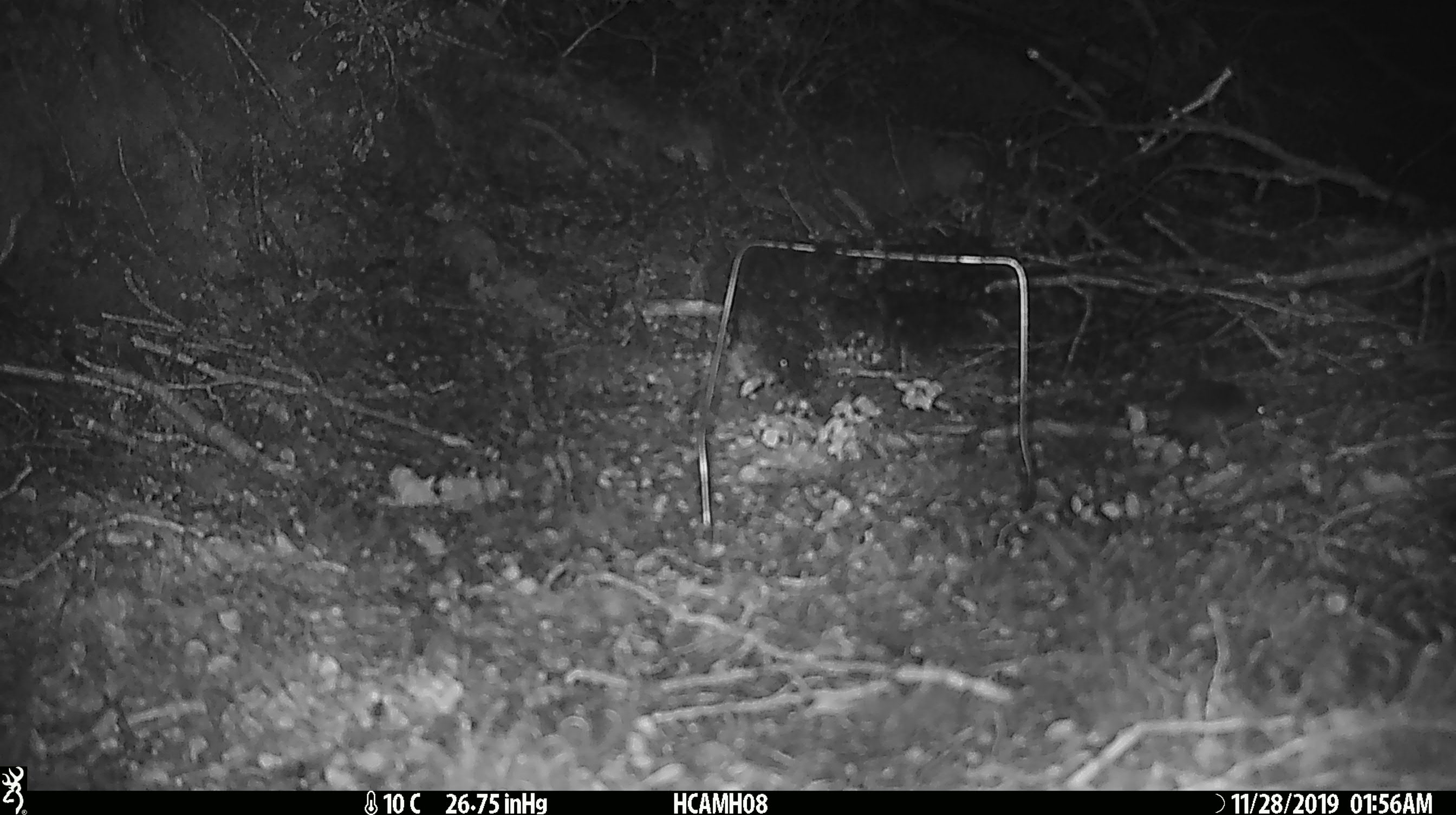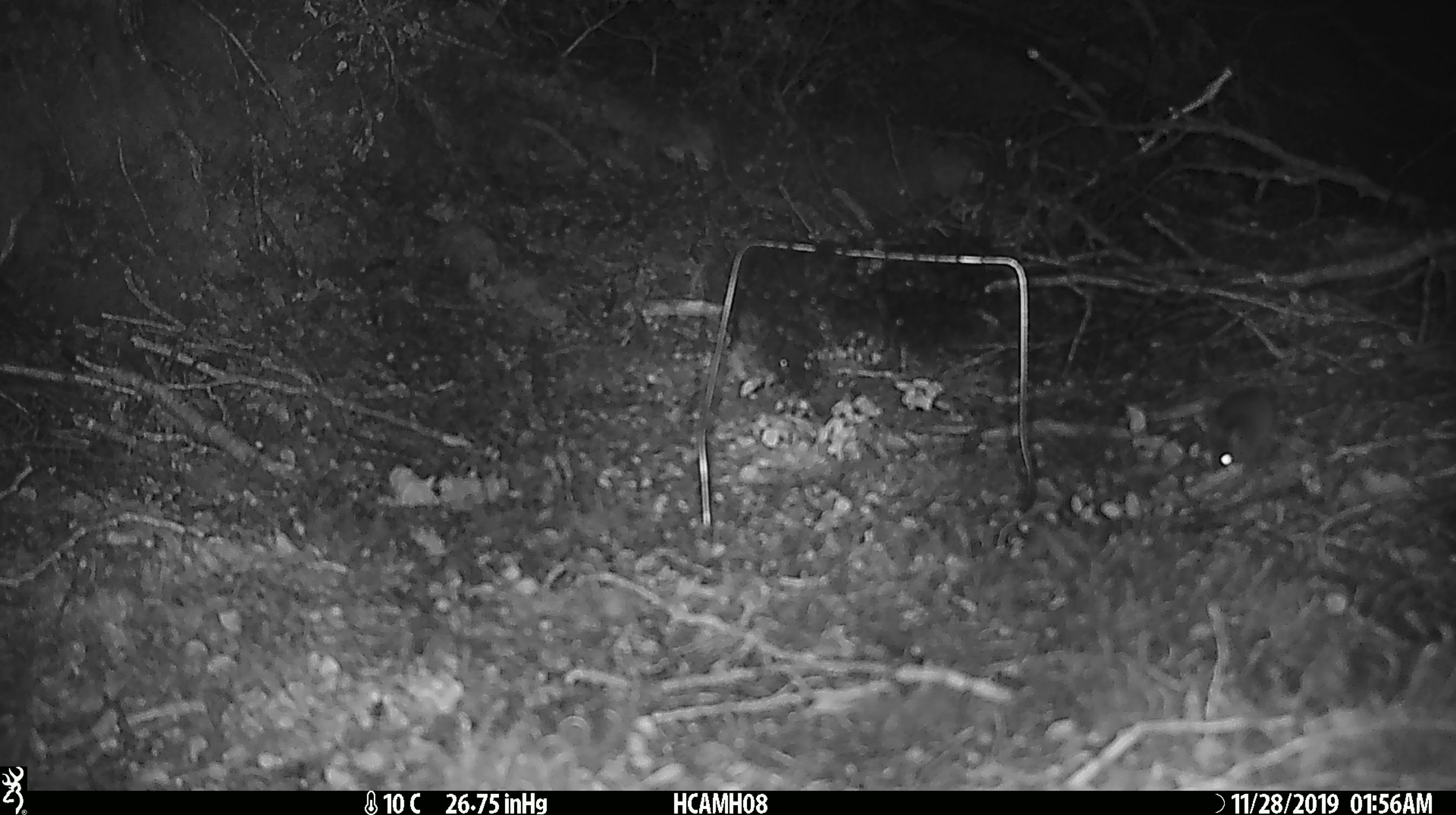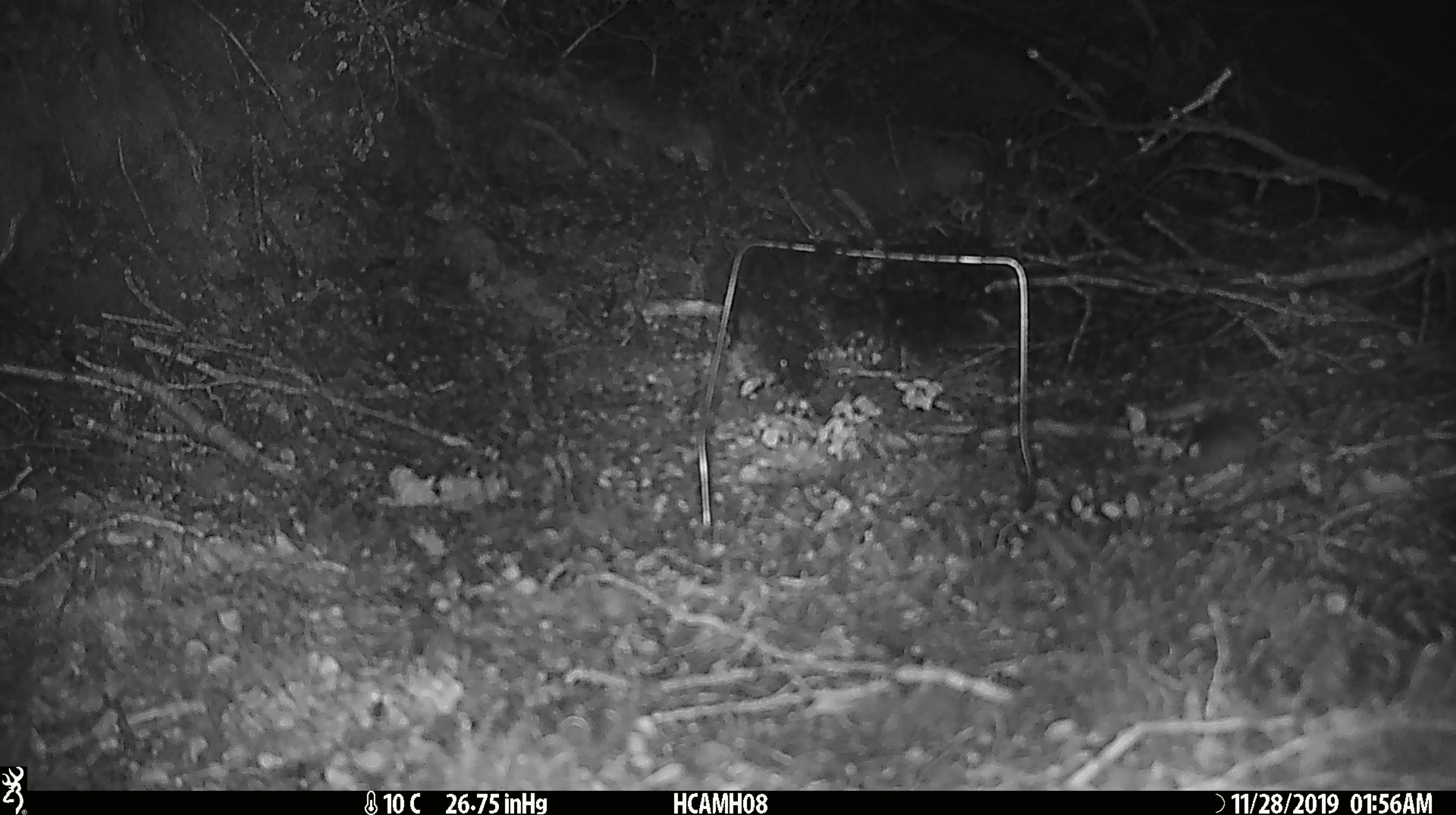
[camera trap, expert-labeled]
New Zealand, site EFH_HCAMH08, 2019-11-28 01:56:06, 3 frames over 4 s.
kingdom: Animalia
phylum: Chordata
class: Mammalia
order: Rodentia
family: Muridae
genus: Mus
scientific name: Mus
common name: mouse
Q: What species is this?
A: Mouse (Mus).